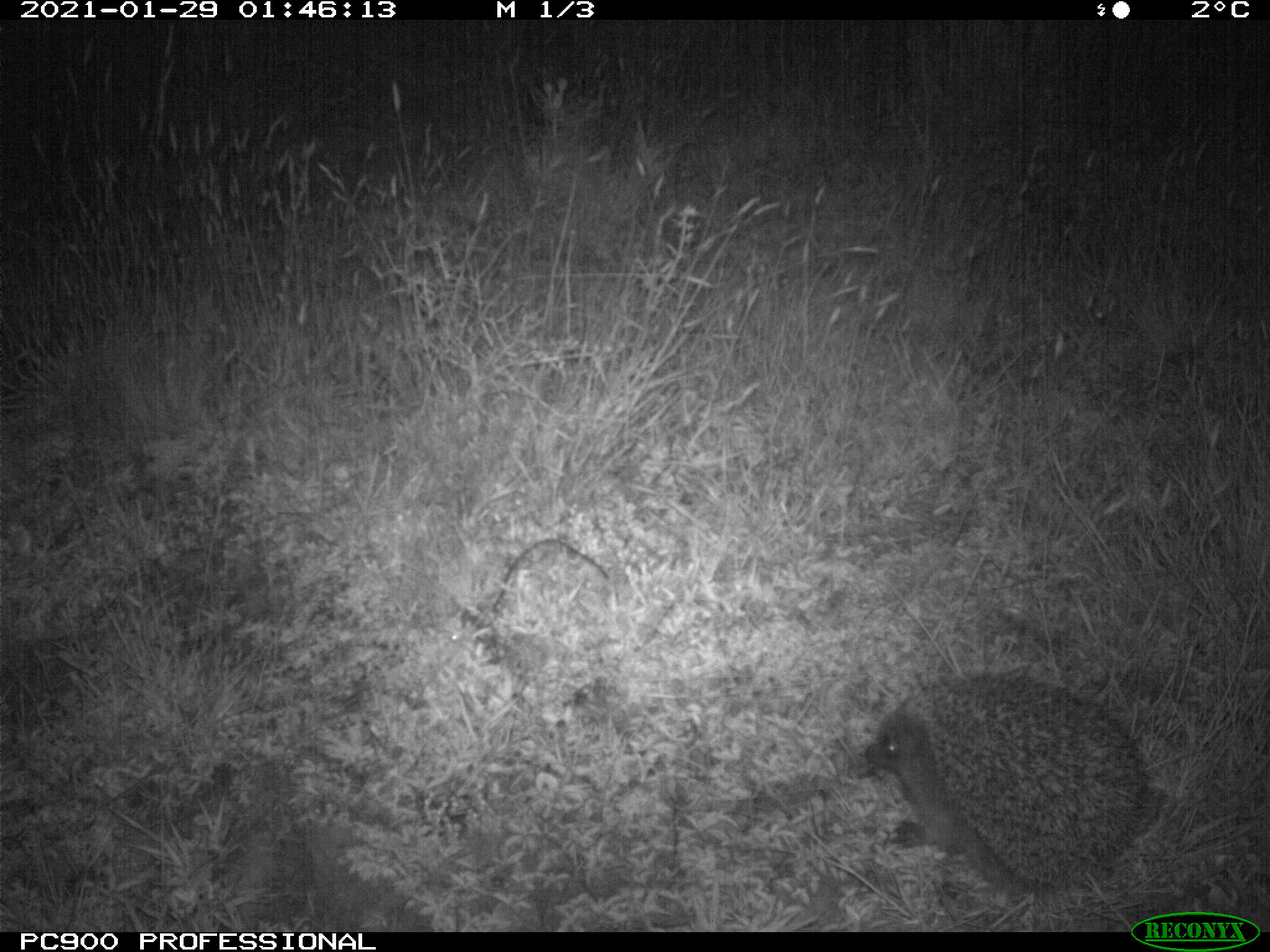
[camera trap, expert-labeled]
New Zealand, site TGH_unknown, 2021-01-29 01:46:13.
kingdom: Animalia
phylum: Chordata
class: Mammalia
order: Eulipotyphla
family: Erinaceidae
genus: Erinaceus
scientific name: Erinaceus europaeus europaeus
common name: european hedgehog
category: hedgehog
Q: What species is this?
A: Hedgehog (european hedgehog) (Erinaceus europaeus europaeus).